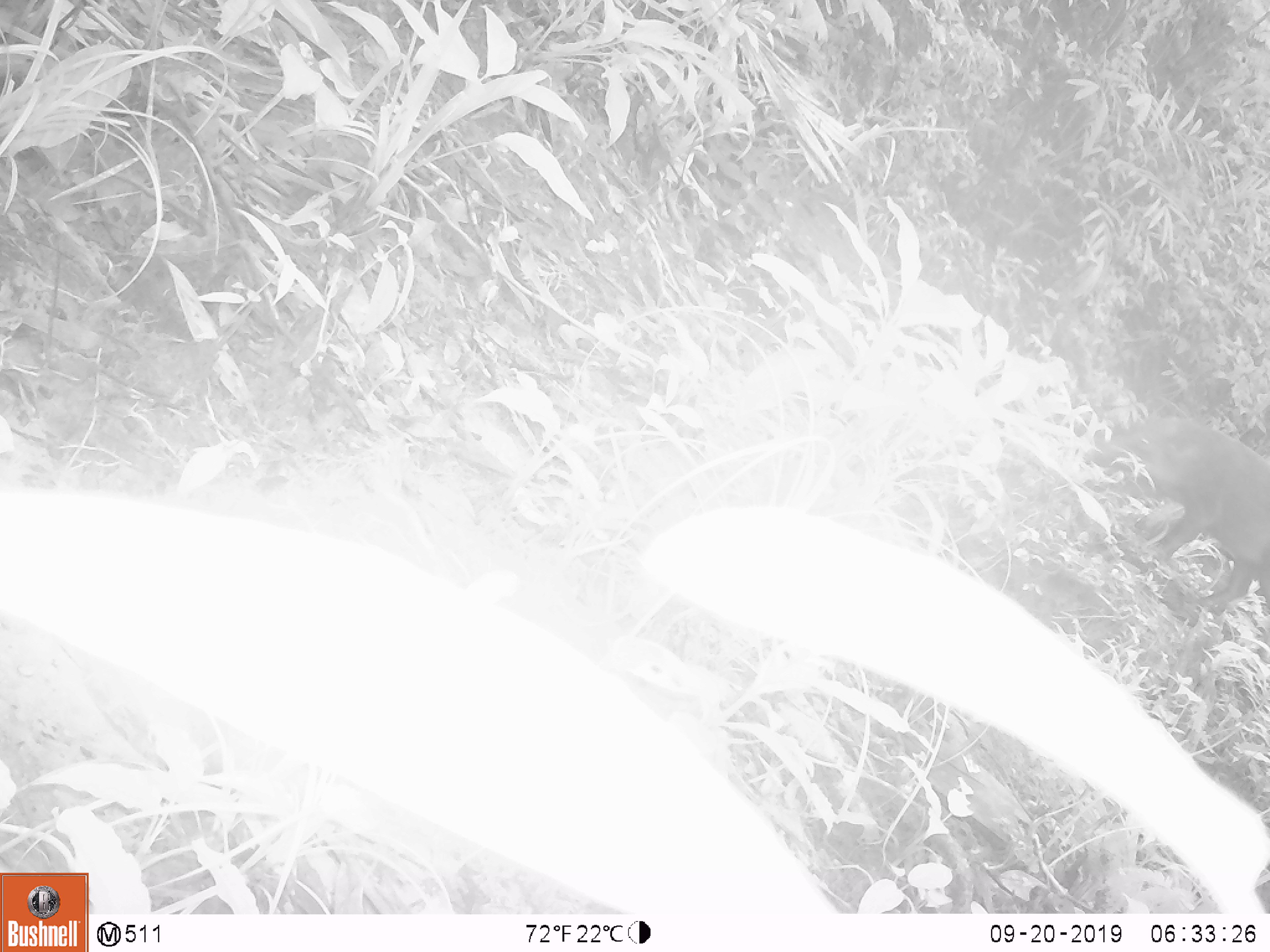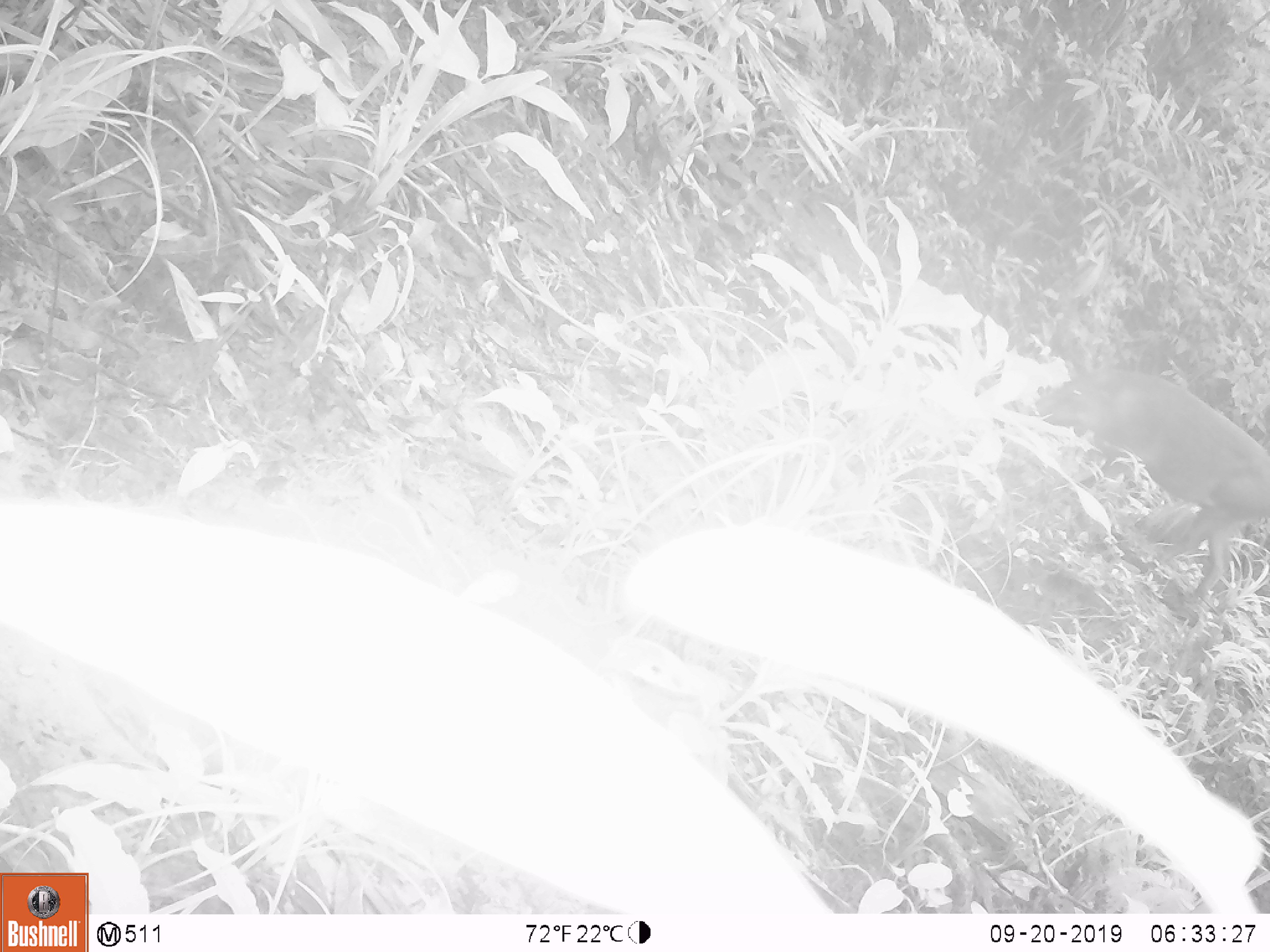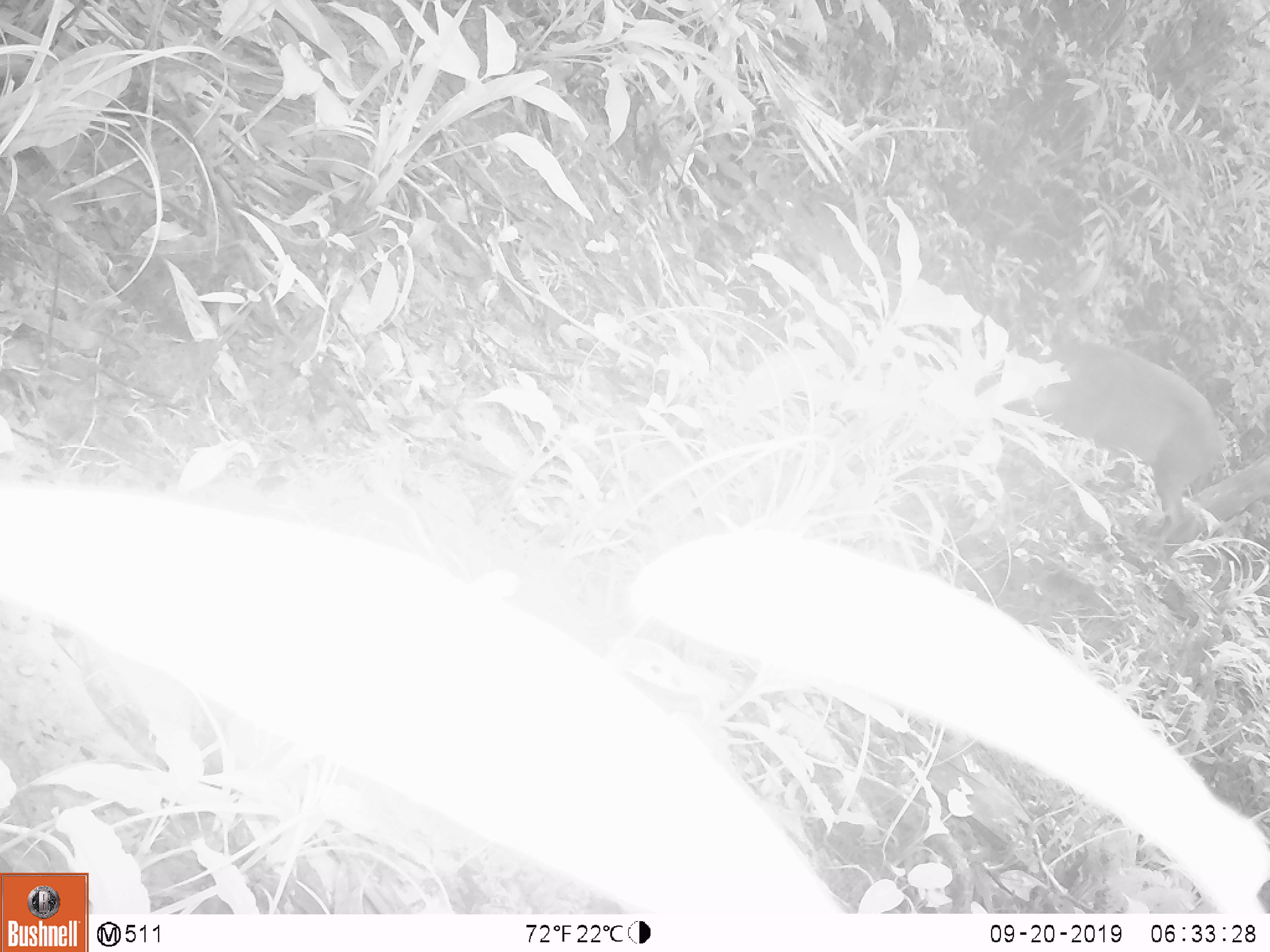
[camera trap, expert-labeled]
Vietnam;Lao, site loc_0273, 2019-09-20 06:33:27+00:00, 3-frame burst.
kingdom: Animalia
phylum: Chordata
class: Mammalia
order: Artiodactyla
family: Suidae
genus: Sus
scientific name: Sus scrofa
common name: eurasian wild pig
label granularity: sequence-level